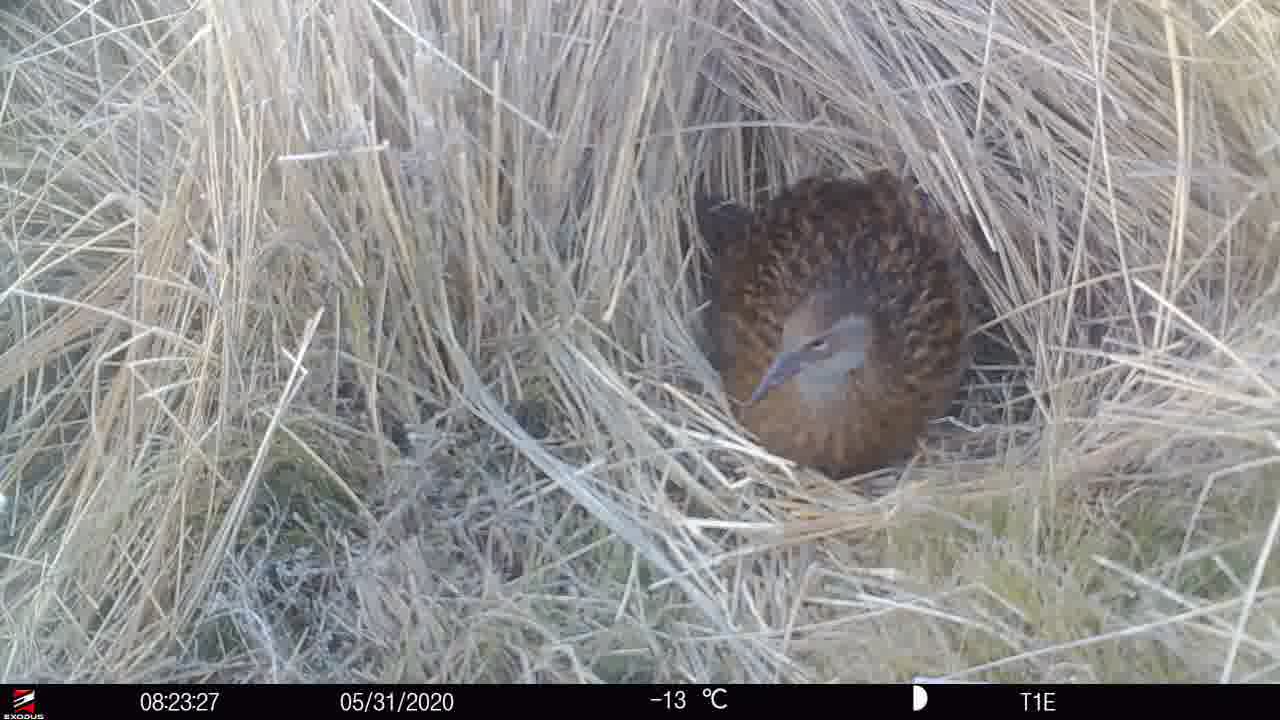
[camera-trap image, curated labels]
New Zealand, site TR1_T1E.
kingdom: Animalia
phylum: Chordata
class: Aves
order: Gruiformes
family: Rallidae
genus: Gallirallus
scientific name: Gallirallus australis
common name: weka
Weka (Gallirallus australis).